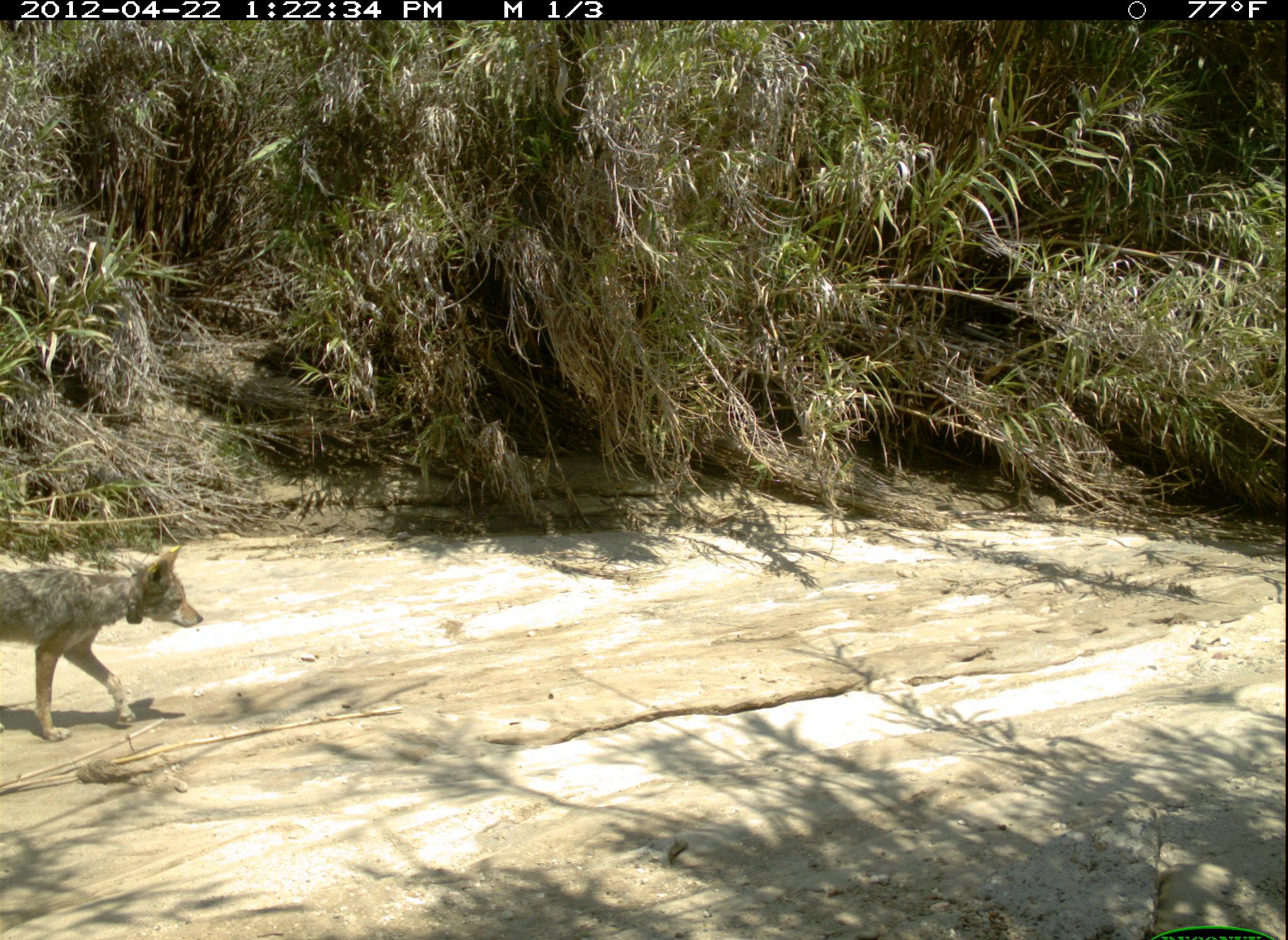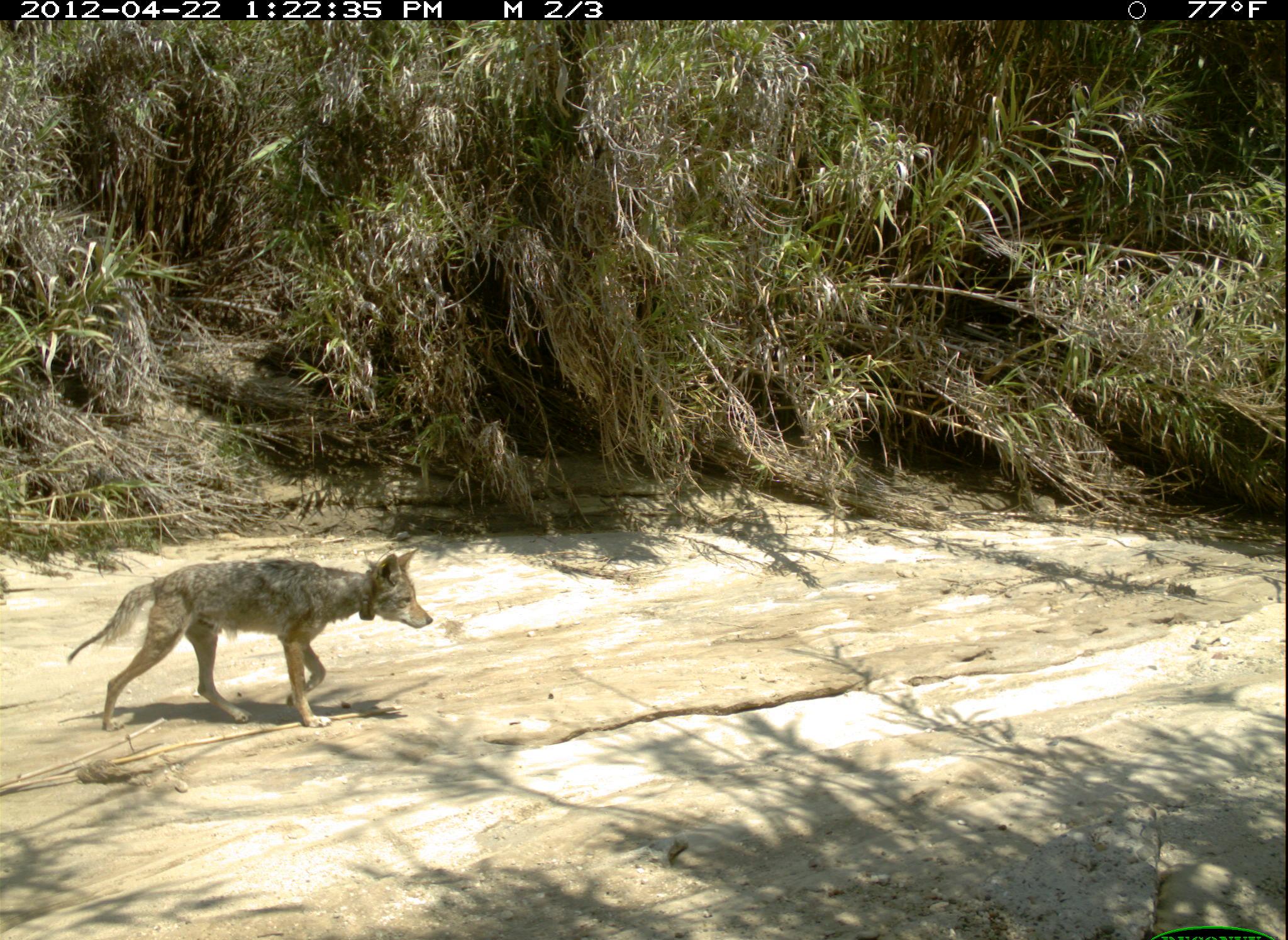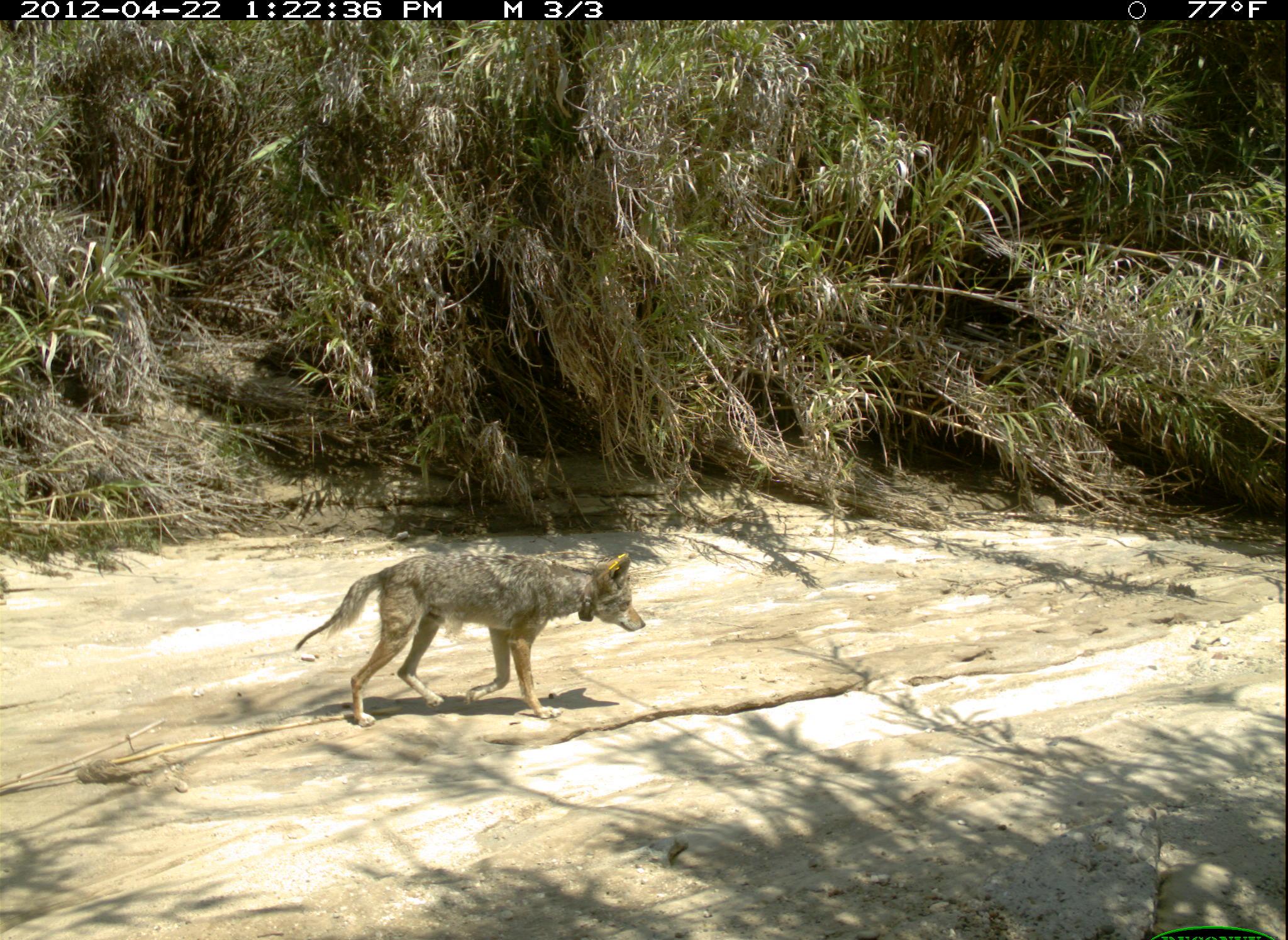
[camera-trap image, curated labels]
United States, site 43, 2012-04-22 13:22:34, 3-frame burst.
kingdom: Animalia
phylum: Chordata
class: Mammalia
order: Carnivora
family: Canidae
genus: Canis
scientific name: Canis latrans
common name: coyote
Coyote (Canis latrans).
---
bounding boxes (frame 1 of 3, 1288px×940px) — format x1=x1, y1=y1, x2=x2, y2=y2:
coyote: x1=0, y1=541, x2=211, y2=752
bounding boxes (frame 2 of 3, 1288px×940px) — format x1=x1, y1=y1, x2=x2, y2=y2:
coyote: x1=63, y1=540, x2=441, y2=738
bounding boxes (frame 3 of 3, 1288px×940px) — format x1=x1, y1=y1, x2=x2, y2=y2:
coyote: x1=288, y1=541, x2=667, y2=731